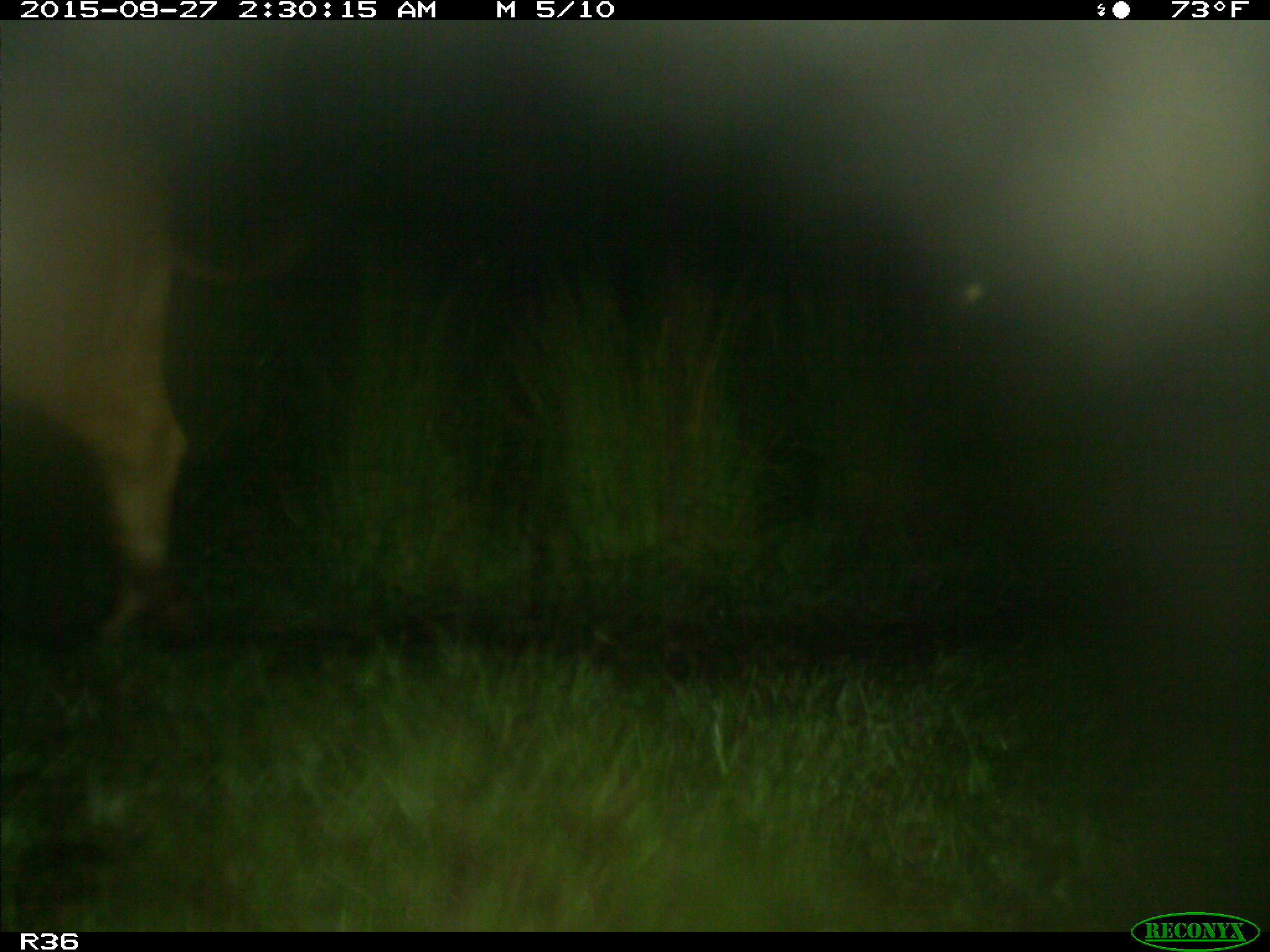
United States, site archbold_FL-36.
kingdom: Animalia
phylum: Chordata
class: Mammalia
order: Artiodactyla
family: Bovidae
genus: Bos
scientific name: Bos taurus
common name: domestic cow